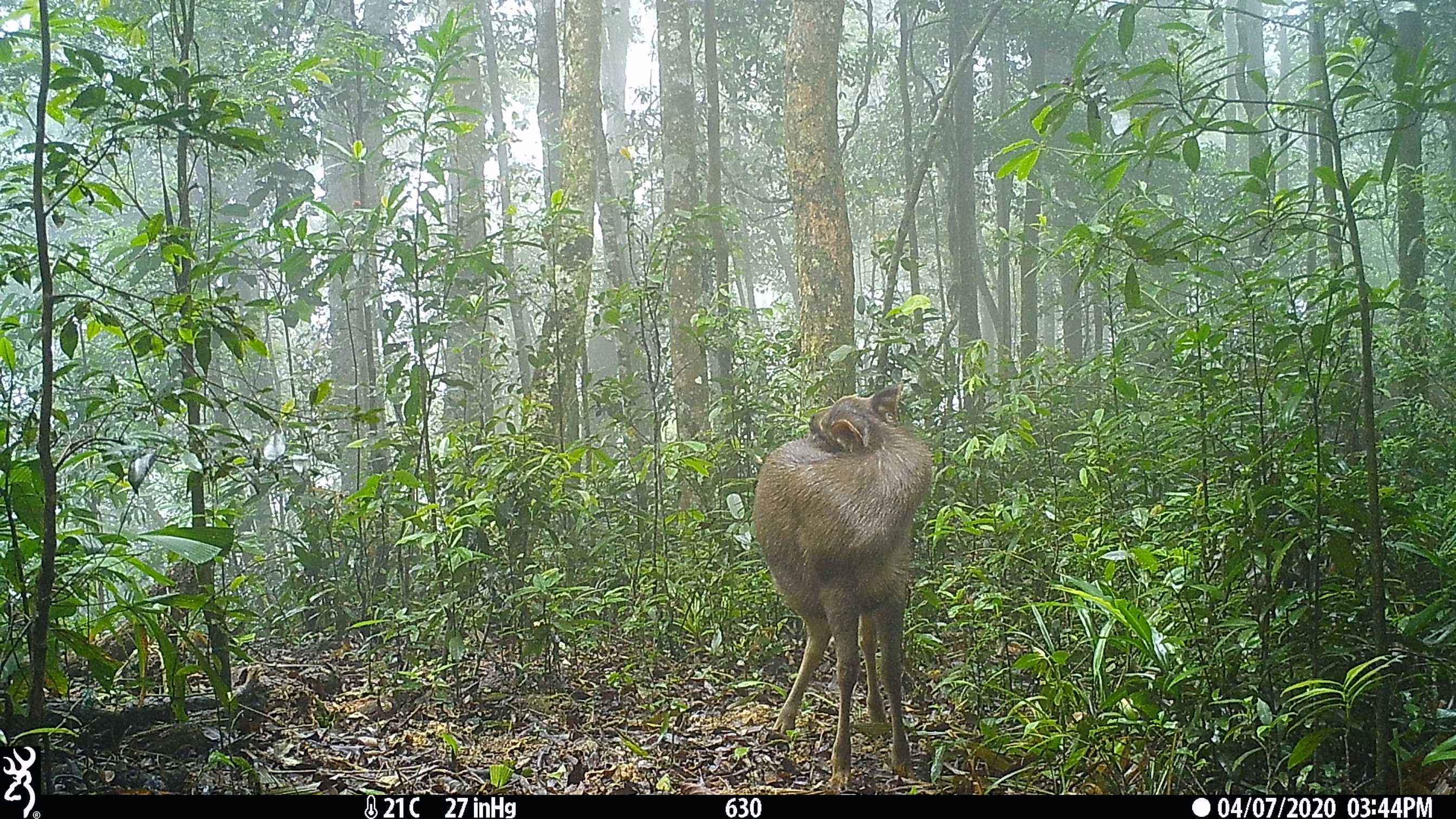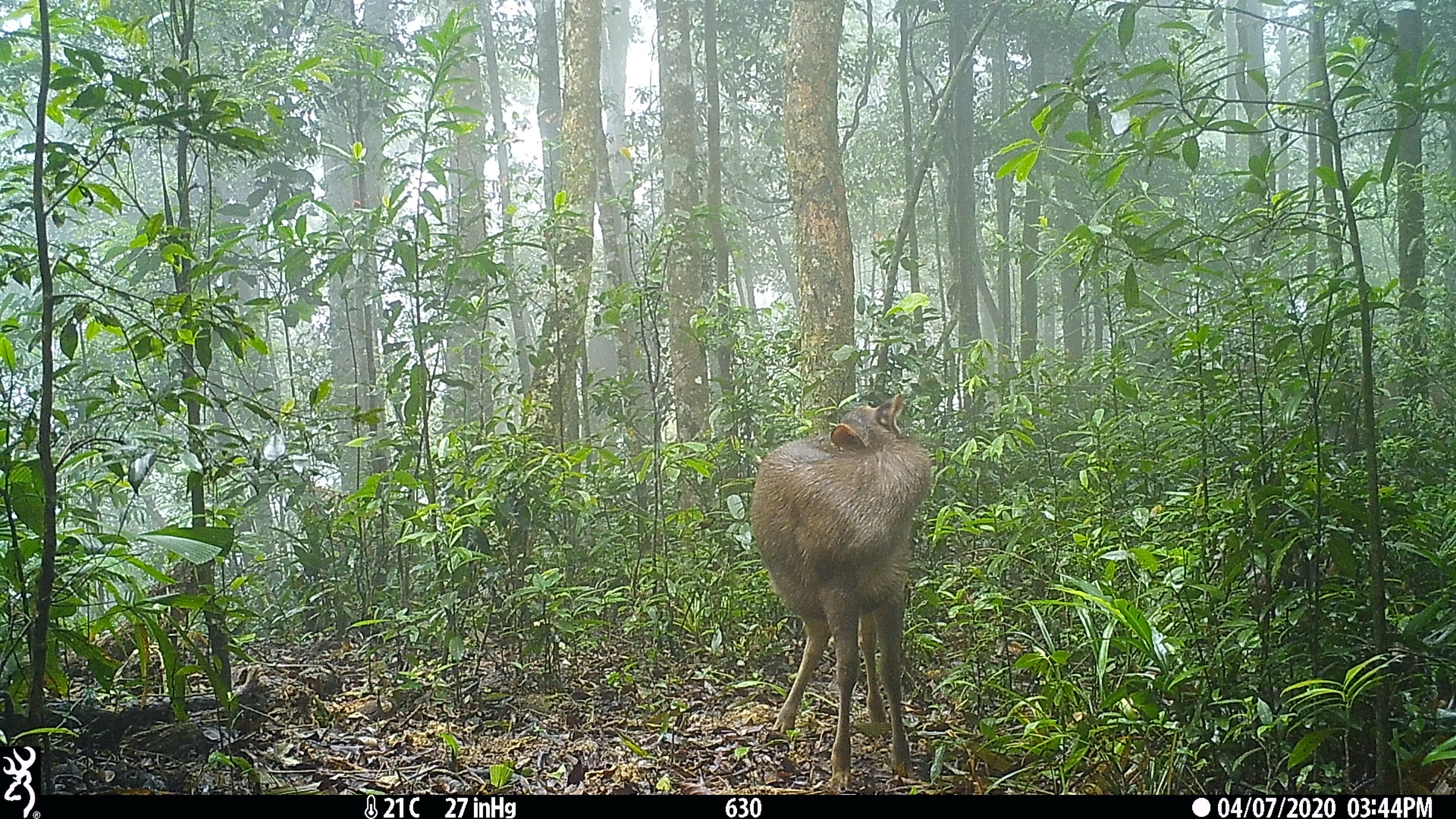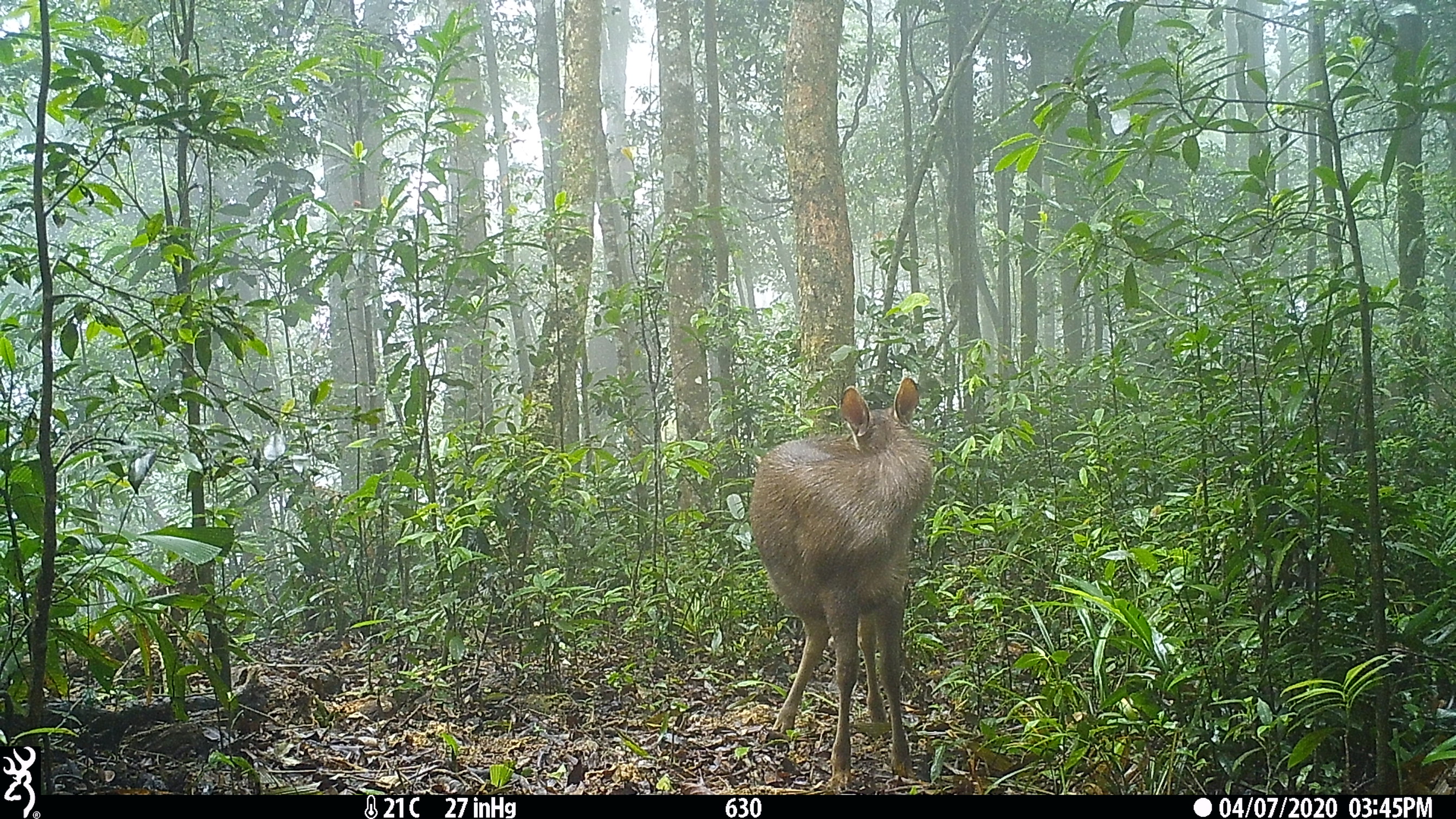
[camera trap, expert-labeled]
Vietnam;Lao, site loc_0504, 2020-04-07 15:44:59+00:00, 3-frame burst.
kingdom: Animalia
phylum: Chordata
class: Mammalia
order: Artiodactyla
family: Cervidae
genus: Rusa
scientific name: Rusa unicolor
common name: sambar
Sambar (Rusa unicolor). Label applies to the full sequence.